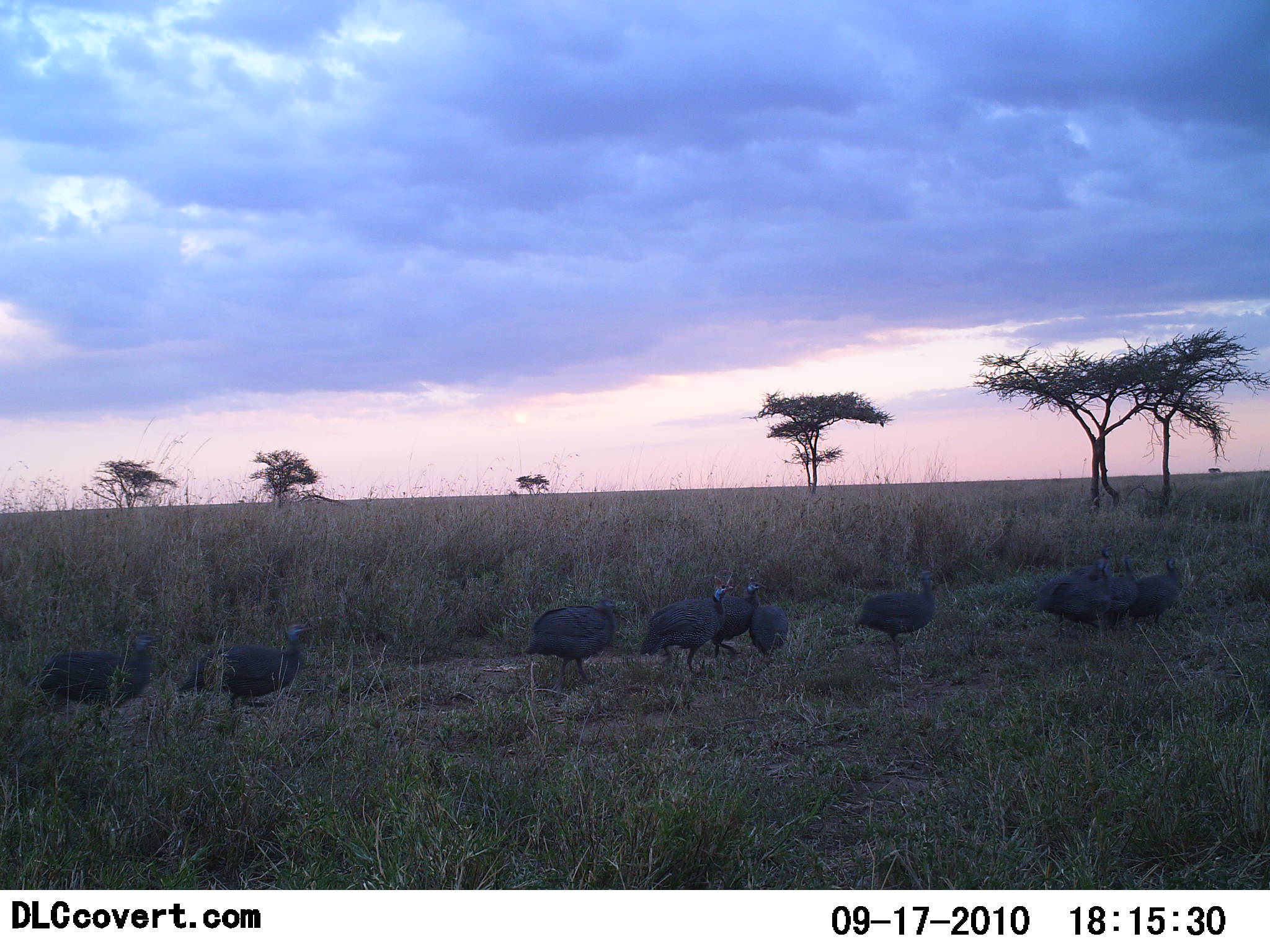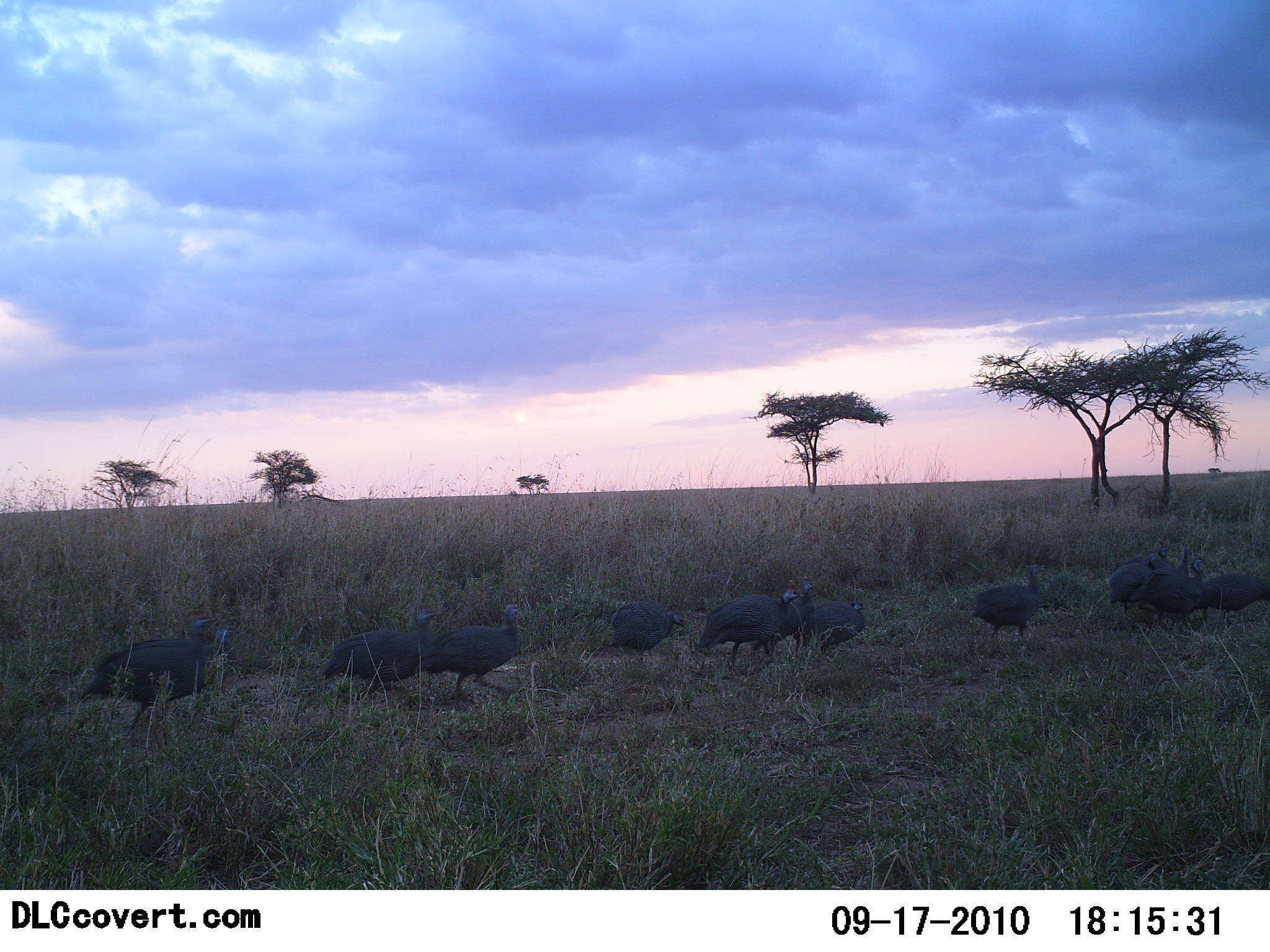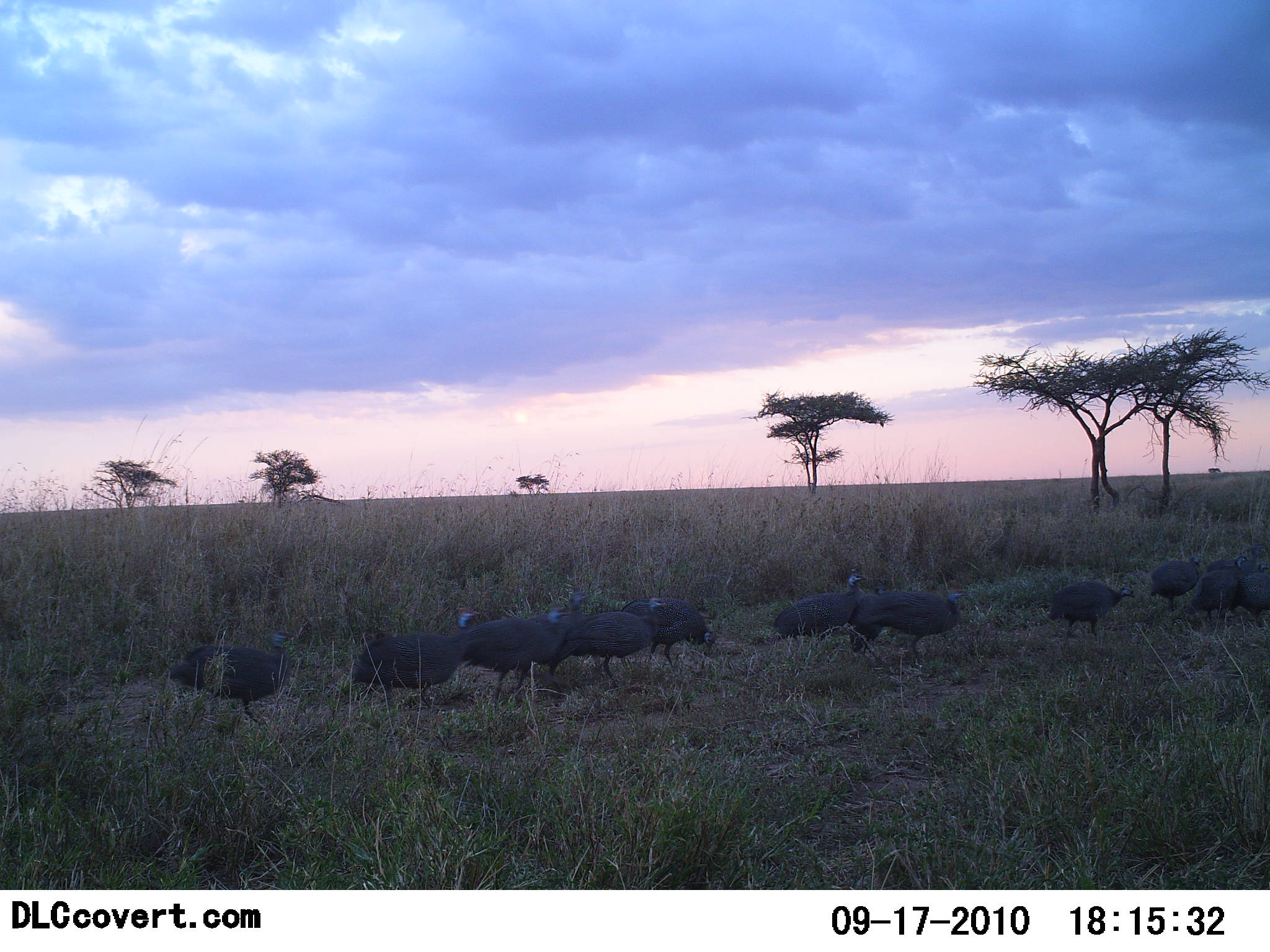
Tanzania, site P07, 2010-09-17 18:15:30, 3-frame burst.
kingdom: Animalia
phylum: Chordata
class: Aves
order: Galliformes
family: Numididae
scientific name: Numididae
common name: guinea fowl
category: guineafowl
Guineafowl (guinea fowl) (Numididae), count 11-50. Behavior (volunteer vote fractions): standing 7%, resting 0%, moving 100%, interacting 0%. Young present (vote fraction): 0%. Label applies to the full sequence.